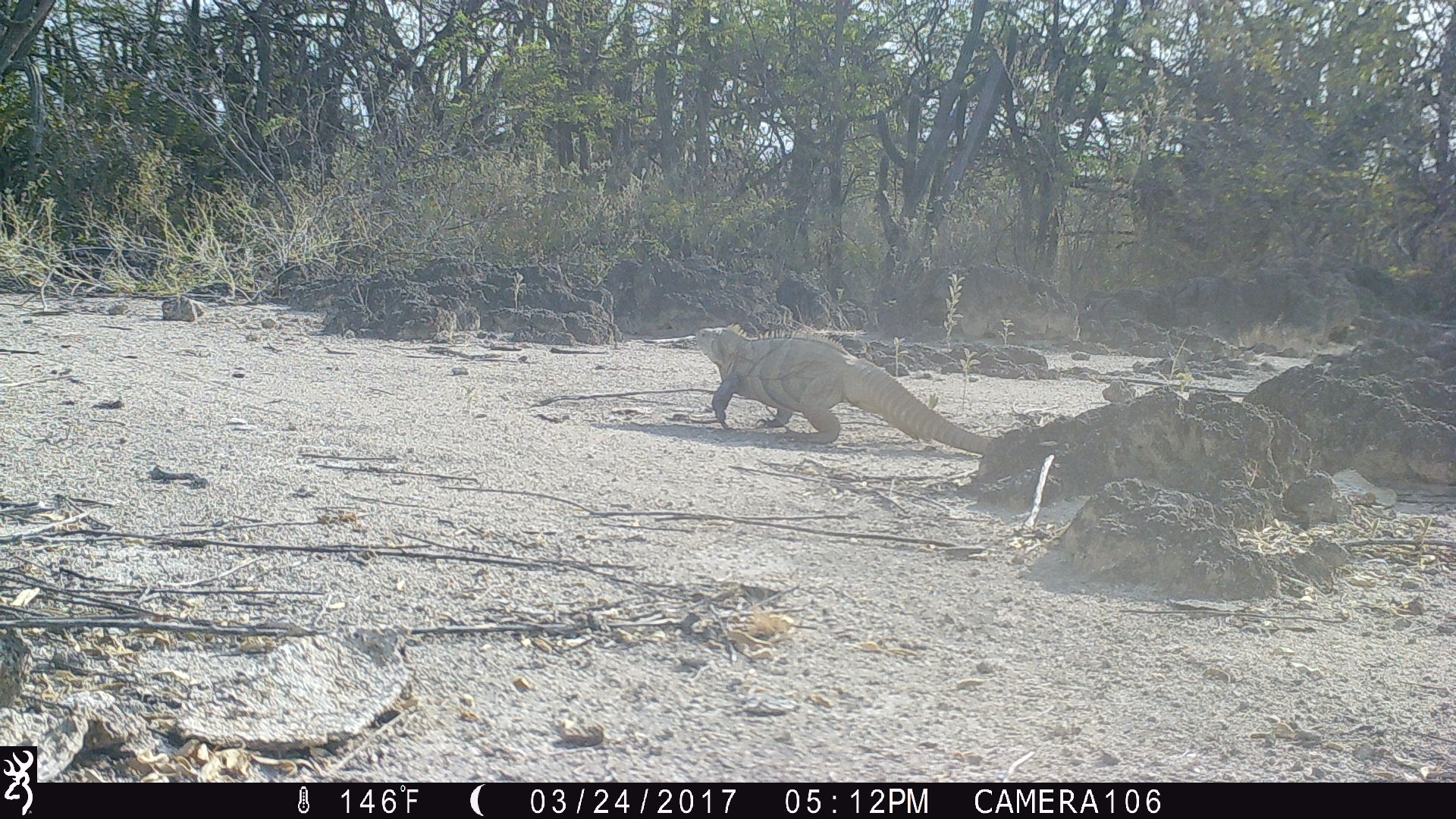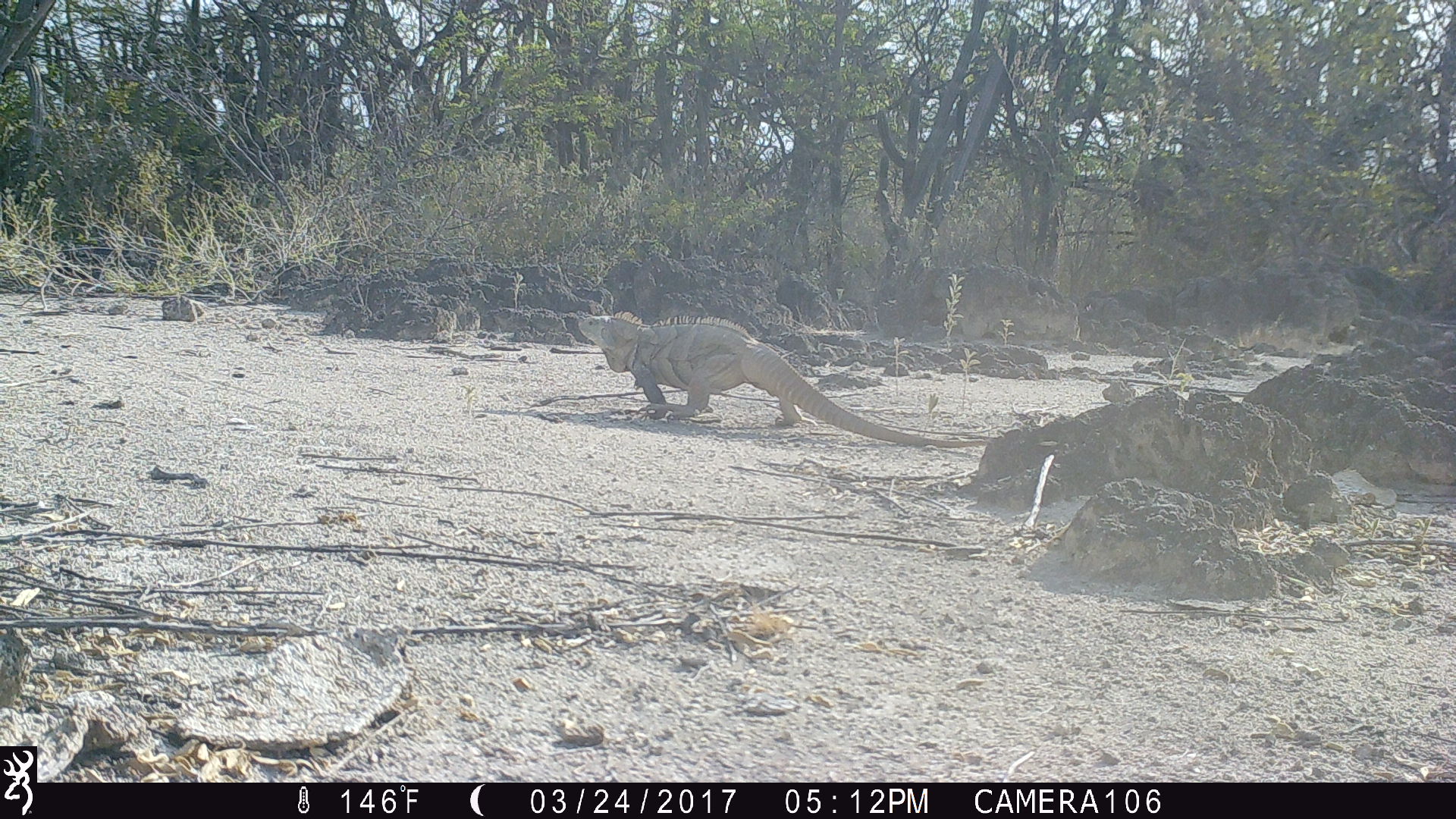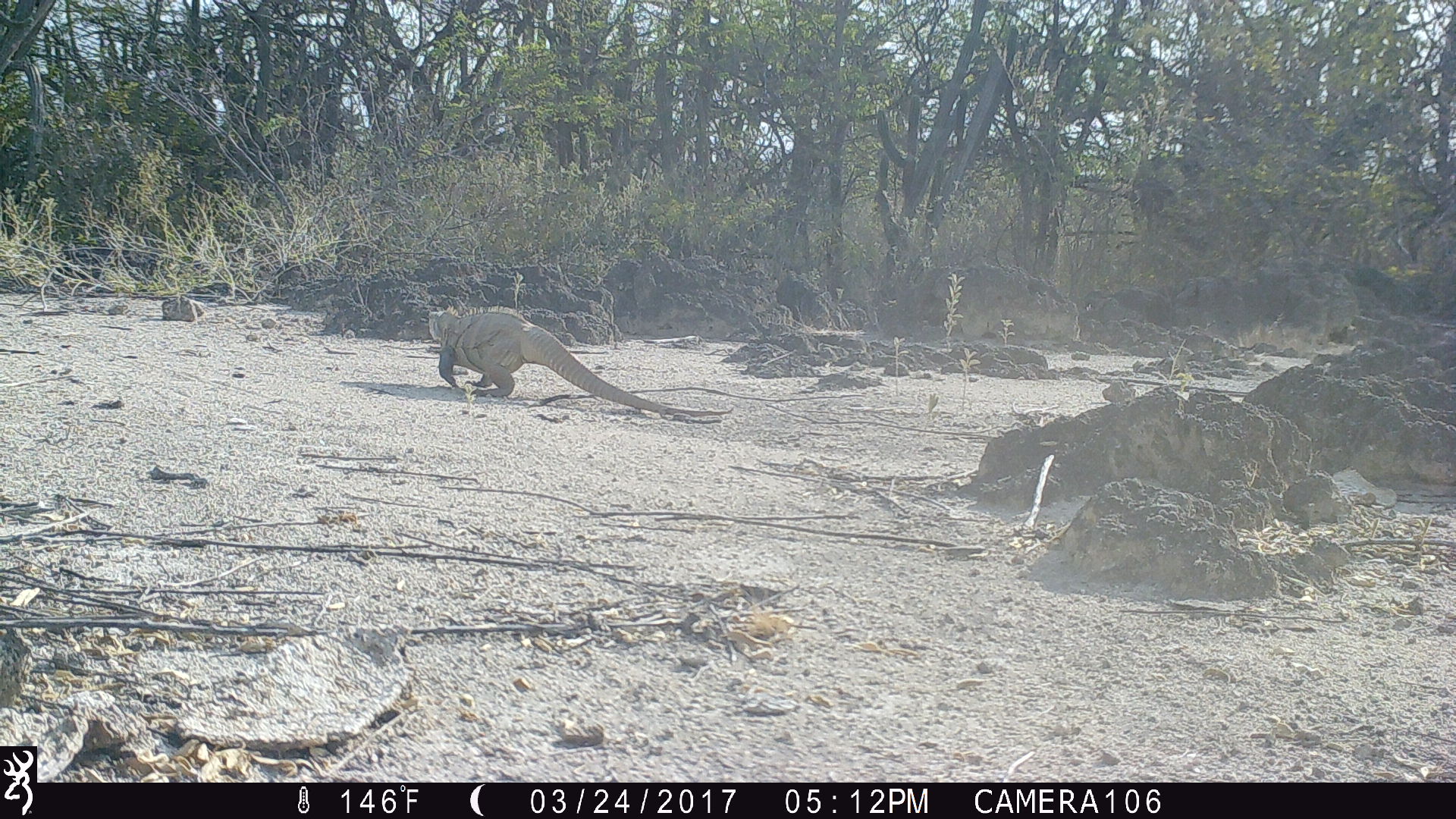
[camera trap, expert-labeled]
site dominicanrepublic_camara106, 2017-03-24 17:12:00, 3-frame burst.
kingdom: Animalia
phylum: Chordata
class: Reptilia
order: Squamata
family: Iguanidae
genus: Iguana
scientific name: Iguana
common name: typical iguanas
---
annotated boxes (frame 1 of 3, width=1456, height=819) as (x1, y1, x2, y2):
iguana: (697, 328, 992, 453)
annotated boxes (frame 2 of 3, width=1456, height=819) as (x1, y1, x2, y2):
iguana: (572, 308, 971, 441)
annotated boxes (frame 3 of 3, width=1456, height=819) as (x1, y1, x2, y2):
iguana: (420, 303, 723, 421)